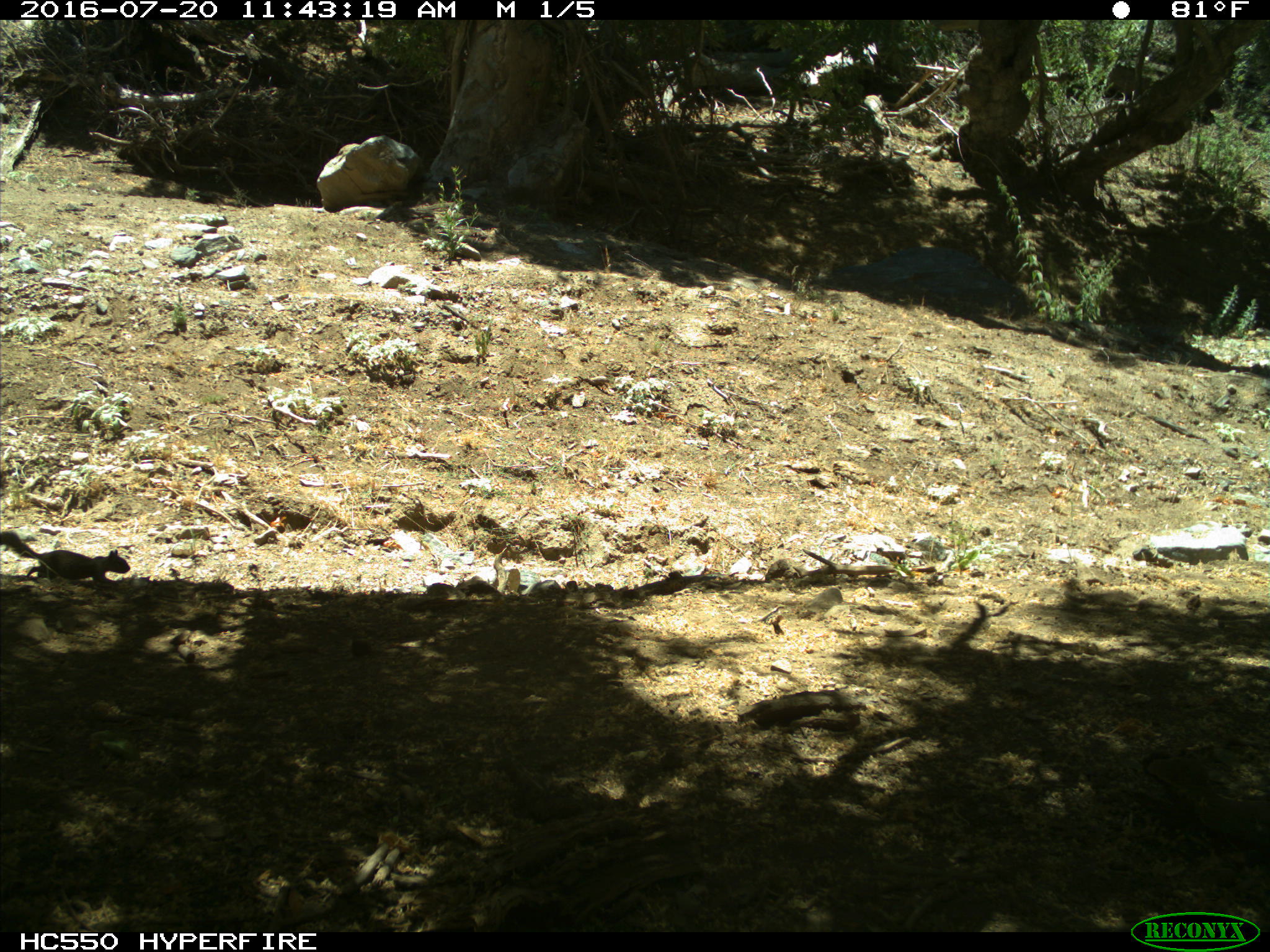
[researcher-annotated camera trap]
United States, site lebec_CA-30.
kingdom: Animalia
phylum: Chordata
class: Mammalia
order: Rodentia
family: Sciuridae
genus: Otospermophilus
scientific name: Otospermophilus beecheyi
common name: california ground squirrel